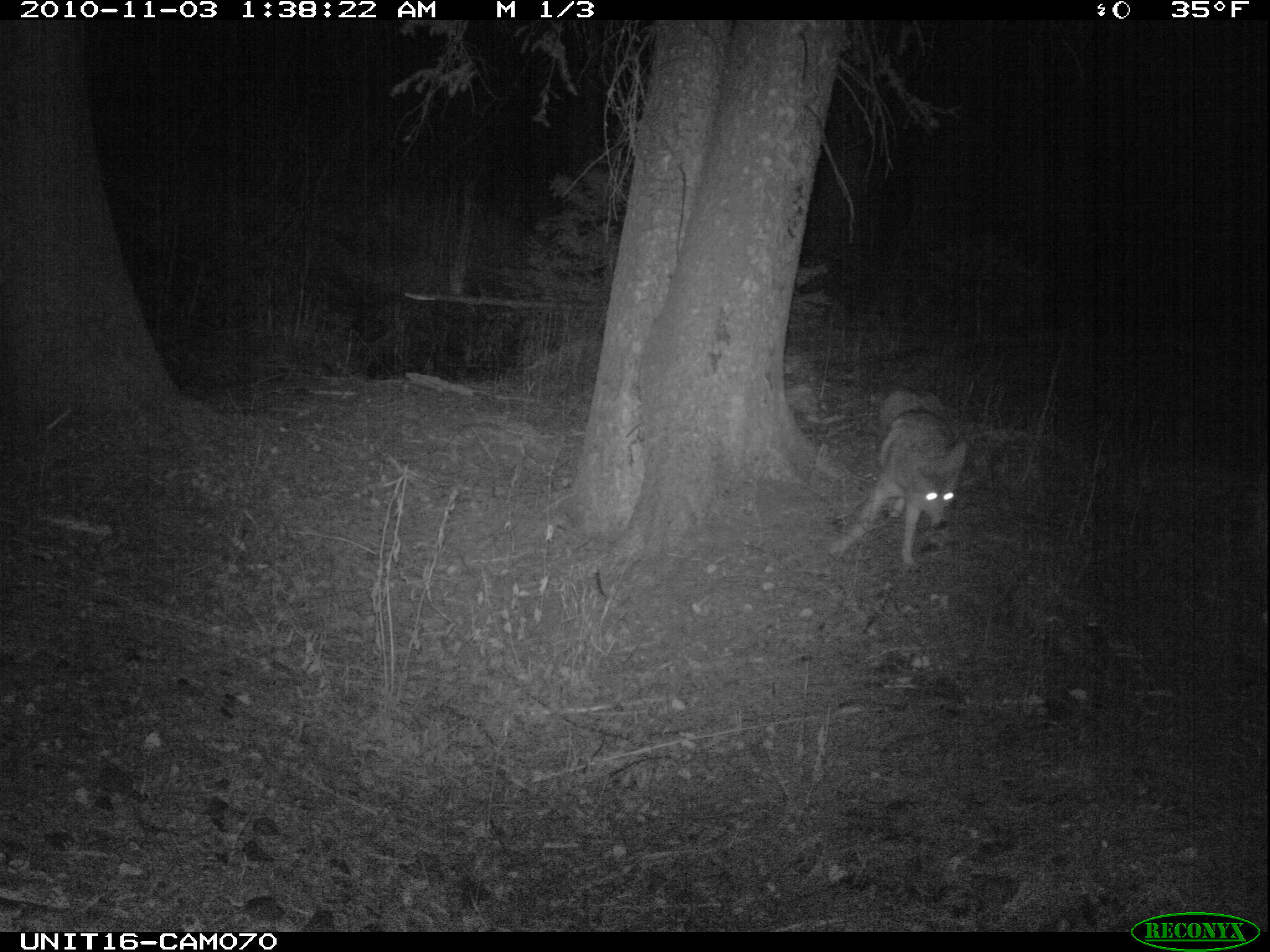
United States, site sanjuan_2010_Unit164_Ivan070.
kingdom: Animalia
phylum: Chordata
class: Mammalia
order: Carnivora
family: Canidae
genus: Canis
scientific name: Canis latrans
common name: coyote